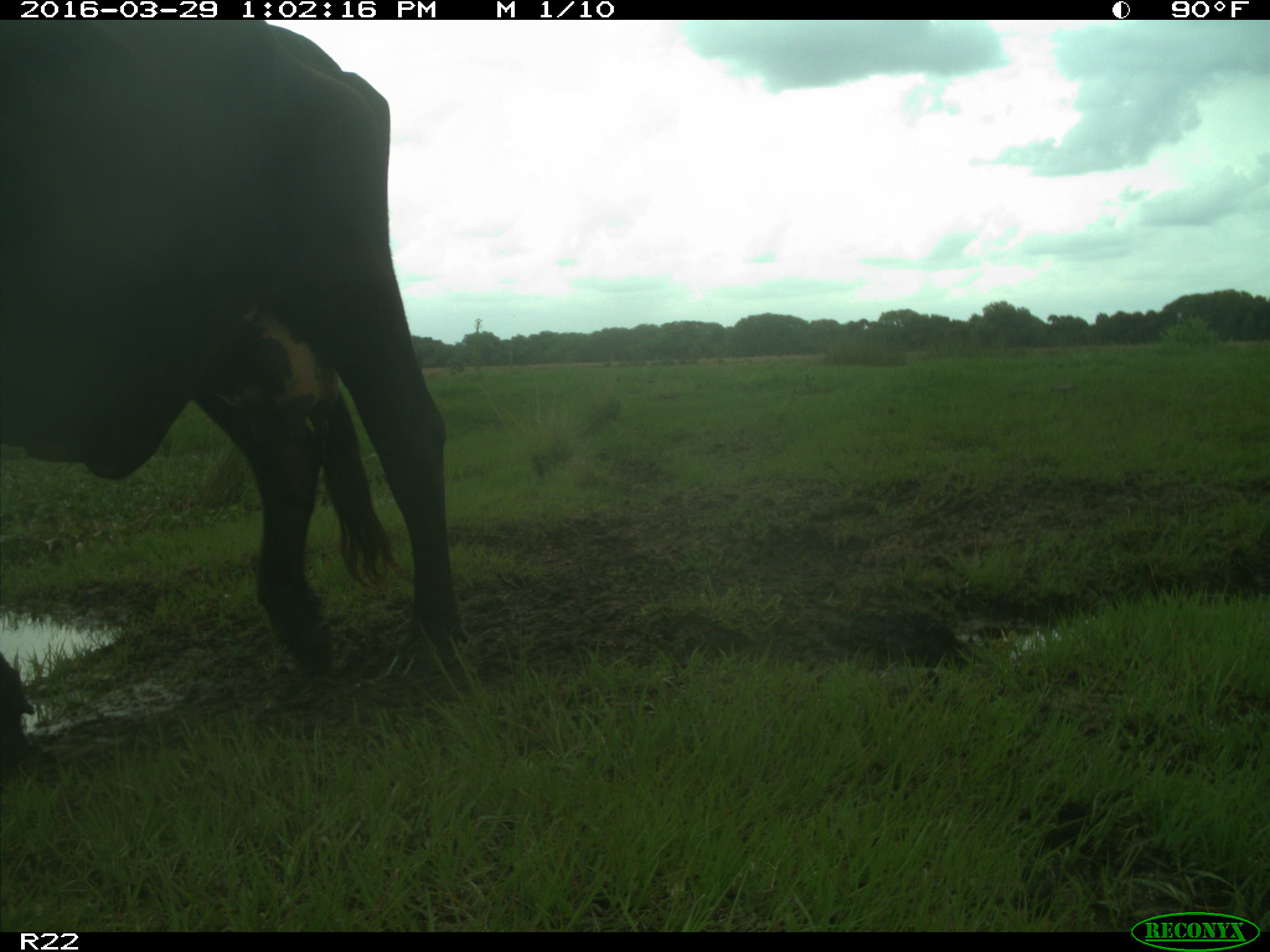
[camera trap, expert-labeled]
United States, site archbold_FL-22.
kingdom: Animalia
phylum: Chordata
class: Mammalia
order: Artiodactyla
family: Bovidae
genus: Bos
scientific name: Bos taurus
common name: domestic cow